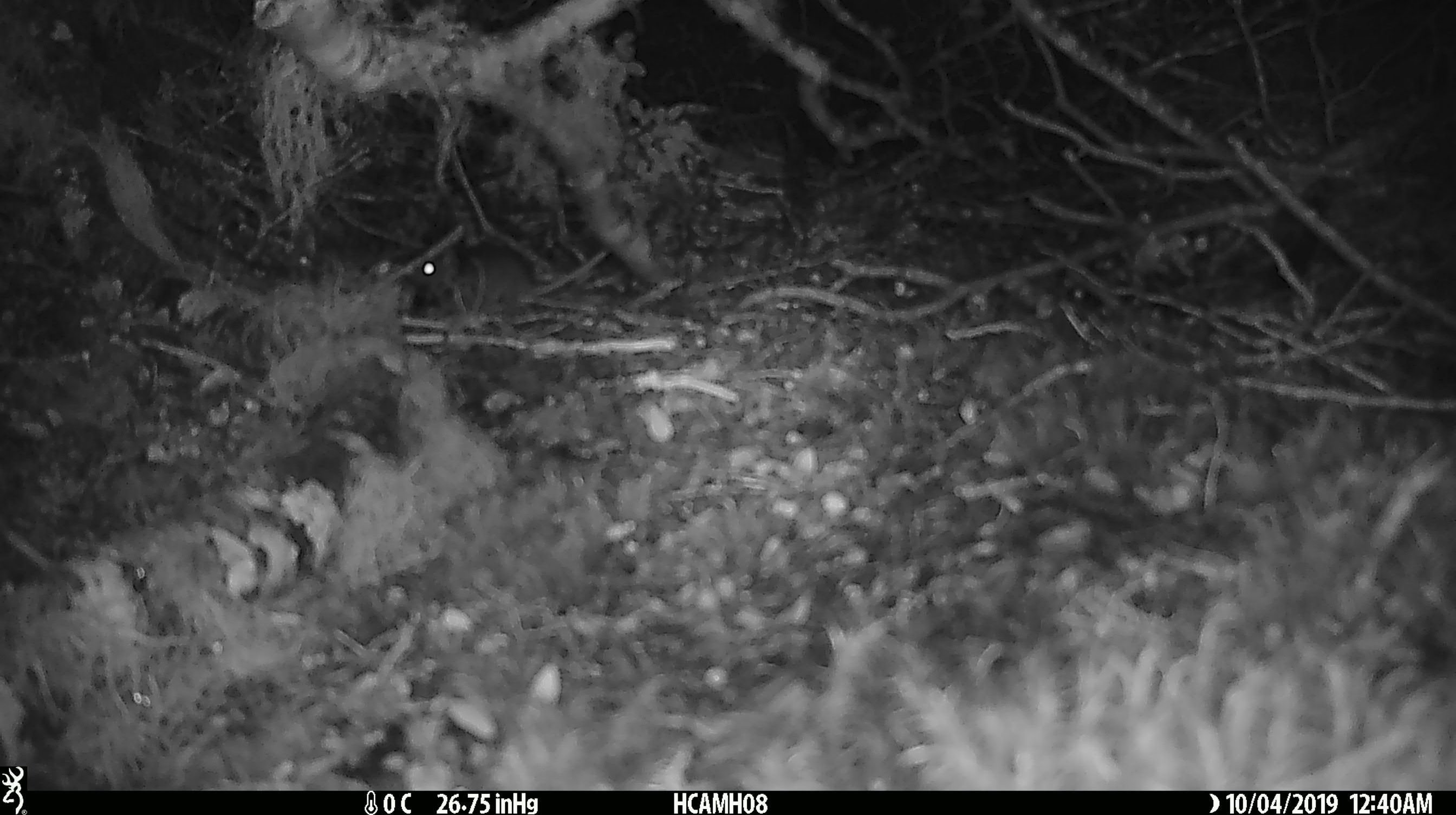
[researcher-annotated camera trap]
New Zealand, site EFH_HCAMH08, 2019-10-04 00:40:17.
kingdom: Animalia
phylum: Chordata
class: Mammalia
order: Rodentia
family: Muridae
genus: Mus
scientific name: Mus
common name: mouse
Mouse (Mus).